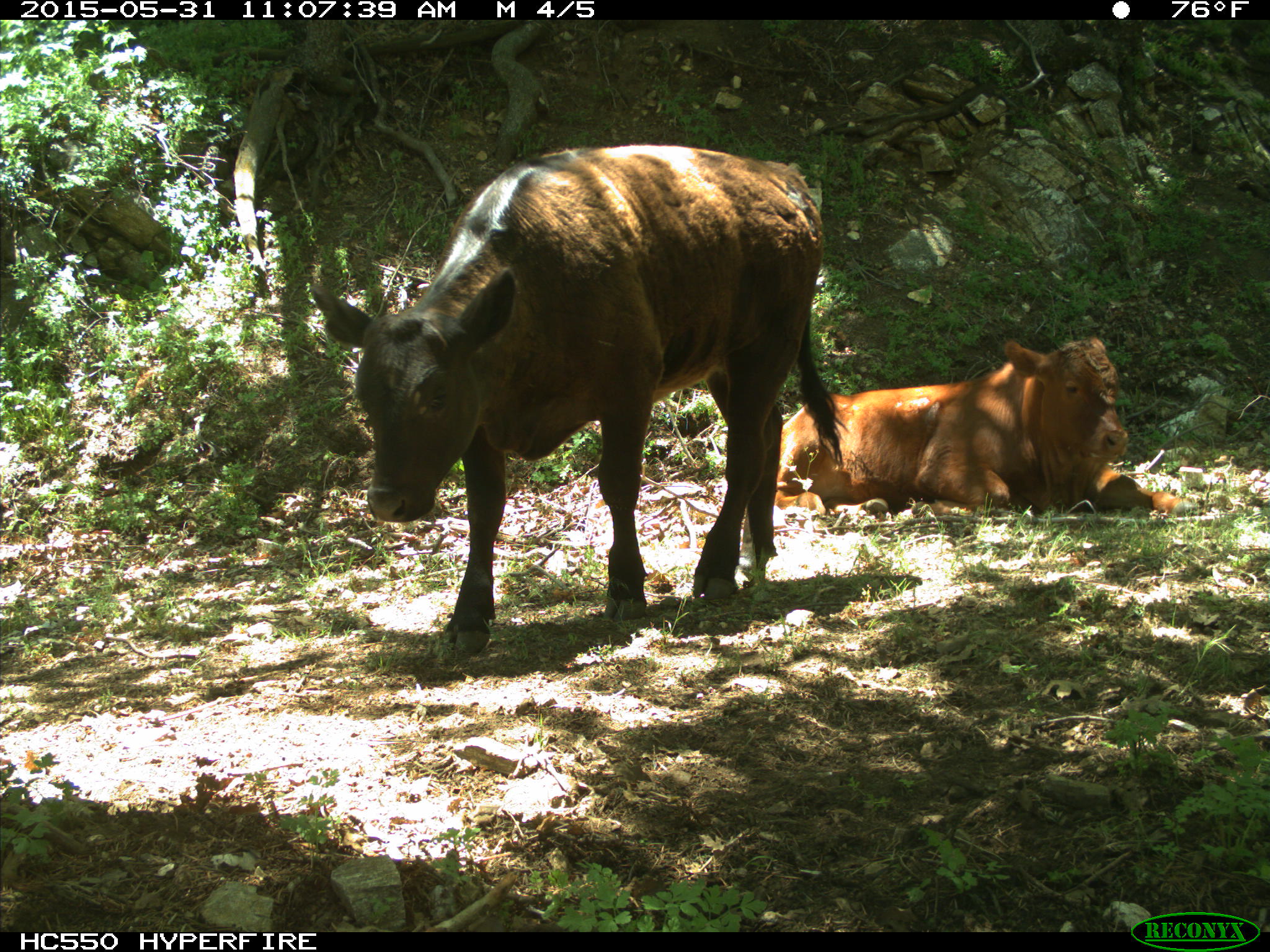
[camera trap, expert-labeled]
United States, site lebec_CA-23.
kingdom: Animalia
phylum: Chordata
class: Mammalia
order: Artiodactyla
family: Bovidae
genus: Bos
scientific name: Bos taurus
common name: domestic cow